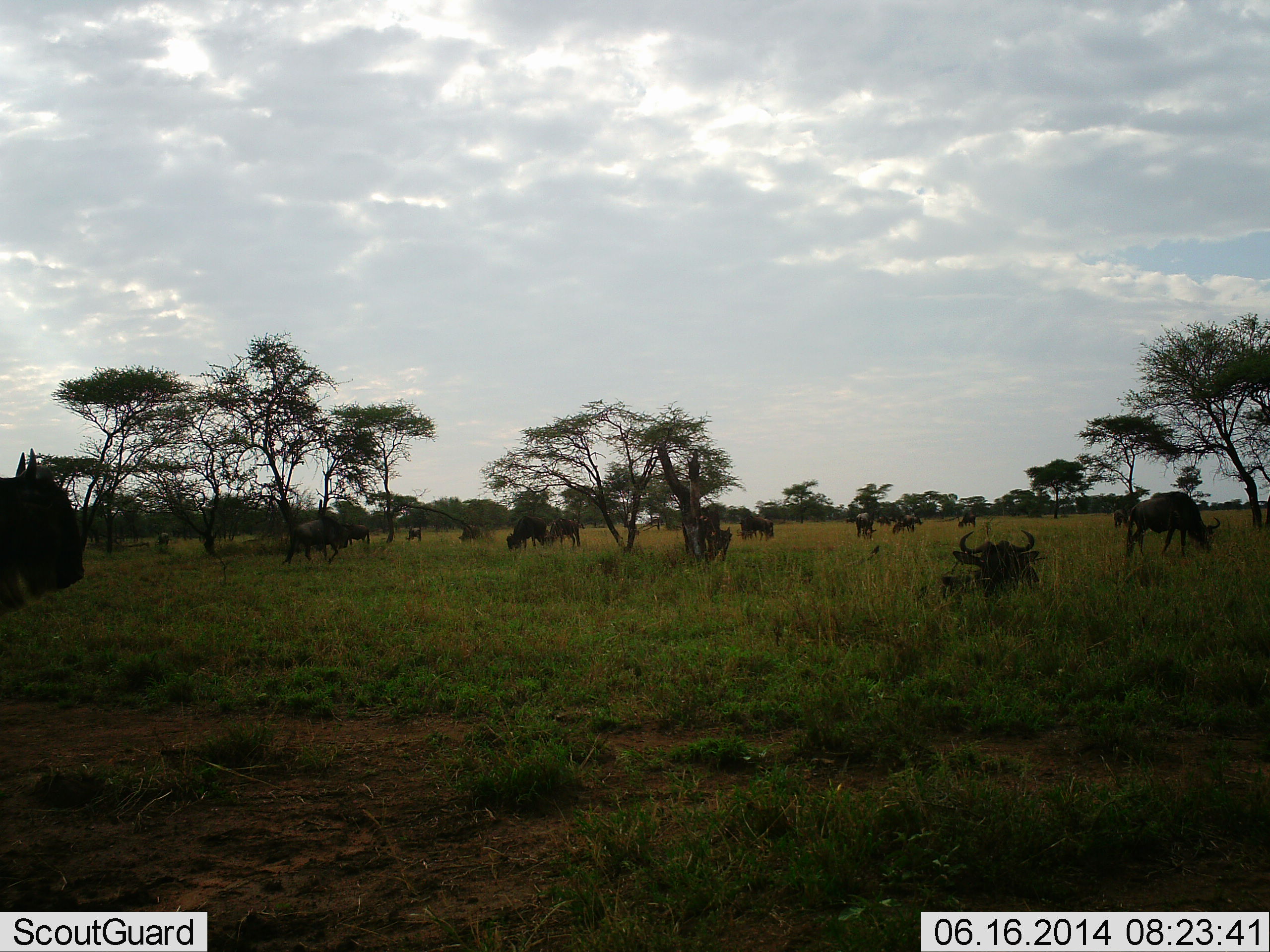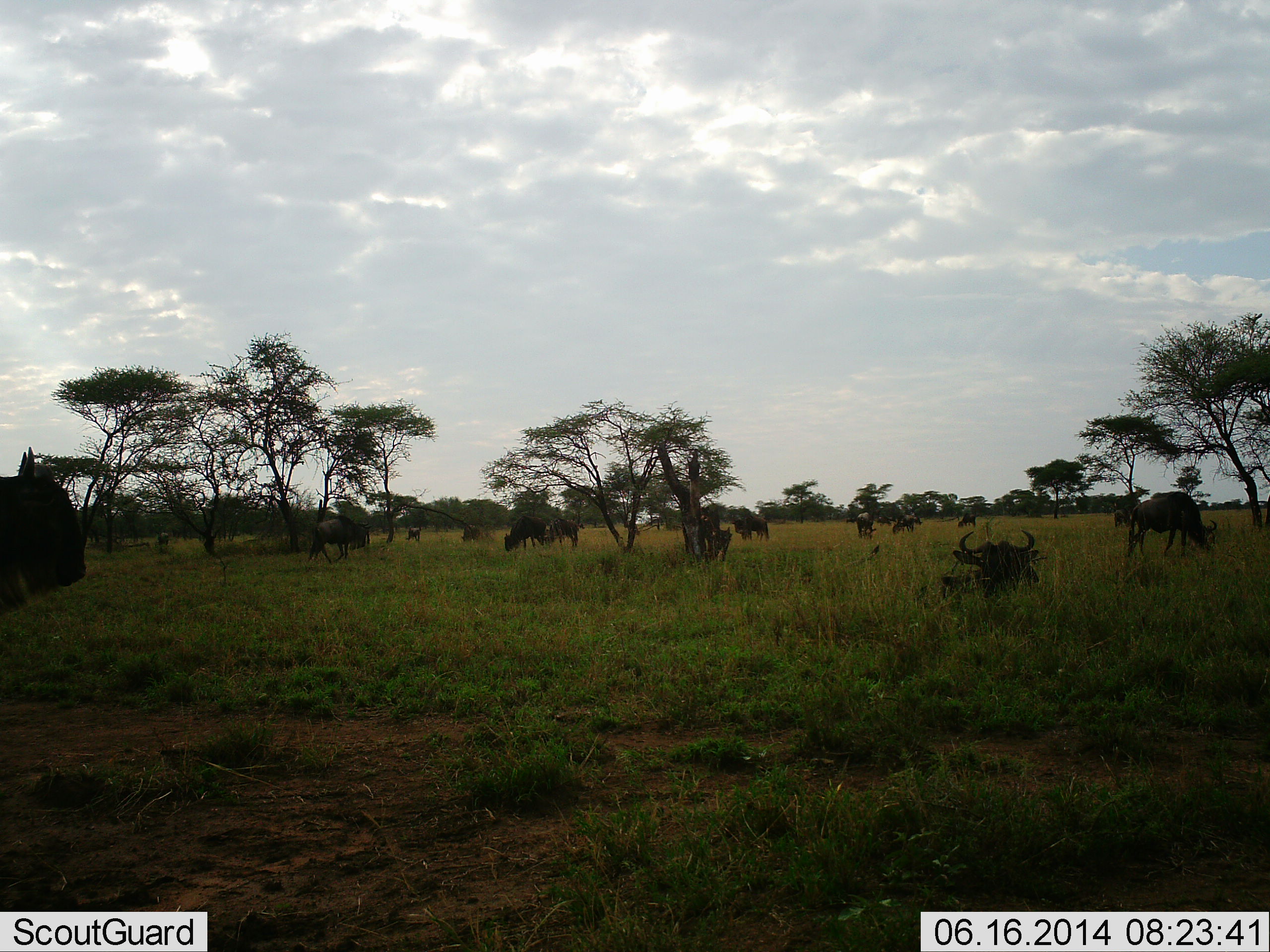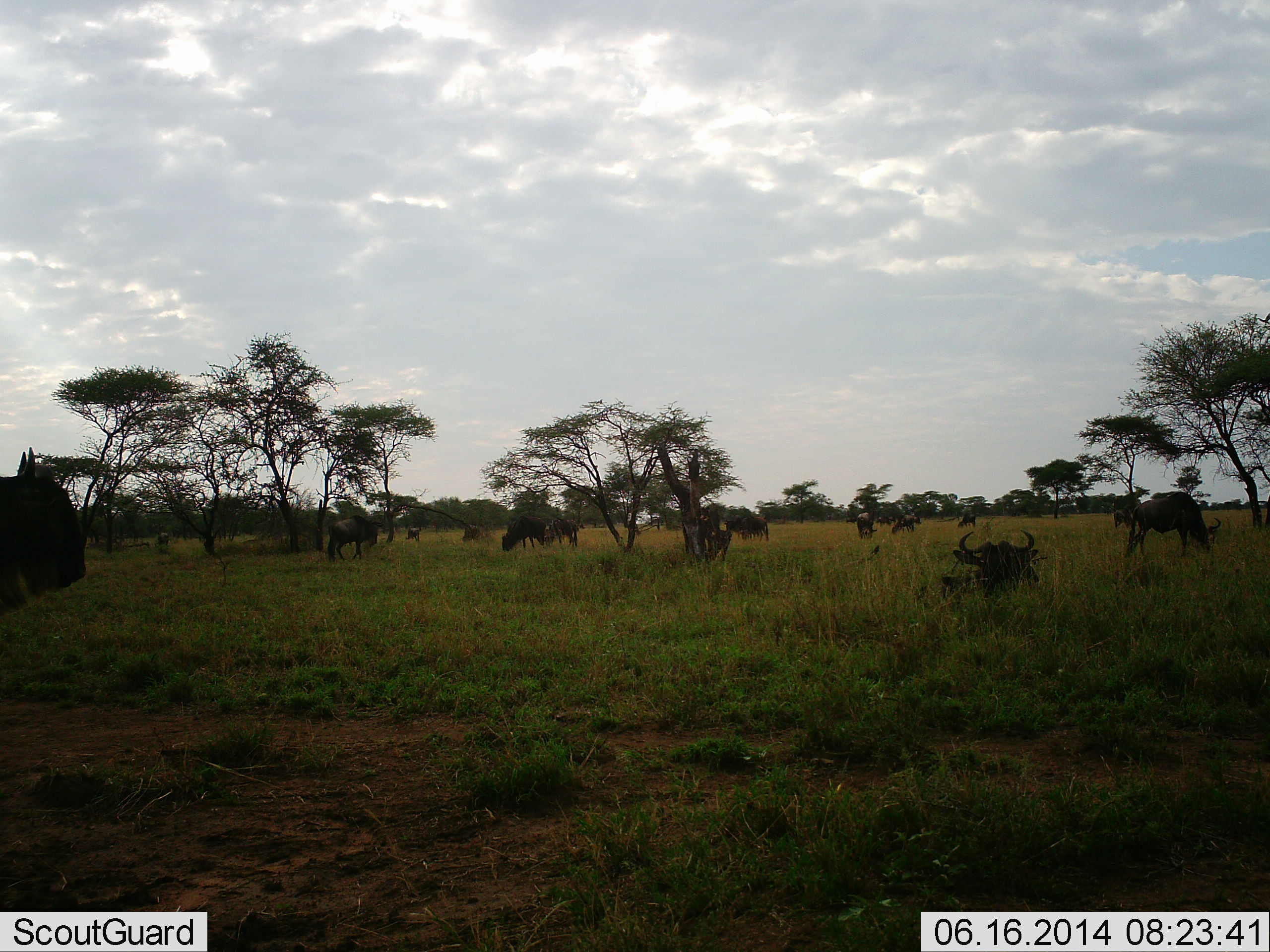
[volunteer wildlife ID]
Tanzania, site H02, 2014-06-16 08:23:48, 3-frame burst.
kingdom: Animalia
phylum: Chordata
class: Mammalia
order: Artiodactyla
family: Bovidae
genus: Connochaetes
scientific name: Connochaetes taurinus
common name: blue wildebeest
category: wildebeest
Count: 11-50.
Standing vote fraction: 50%.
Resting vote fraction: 90%.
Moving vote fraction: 60%.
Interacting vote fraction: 10%.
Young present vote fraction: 0%.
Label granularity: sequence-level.